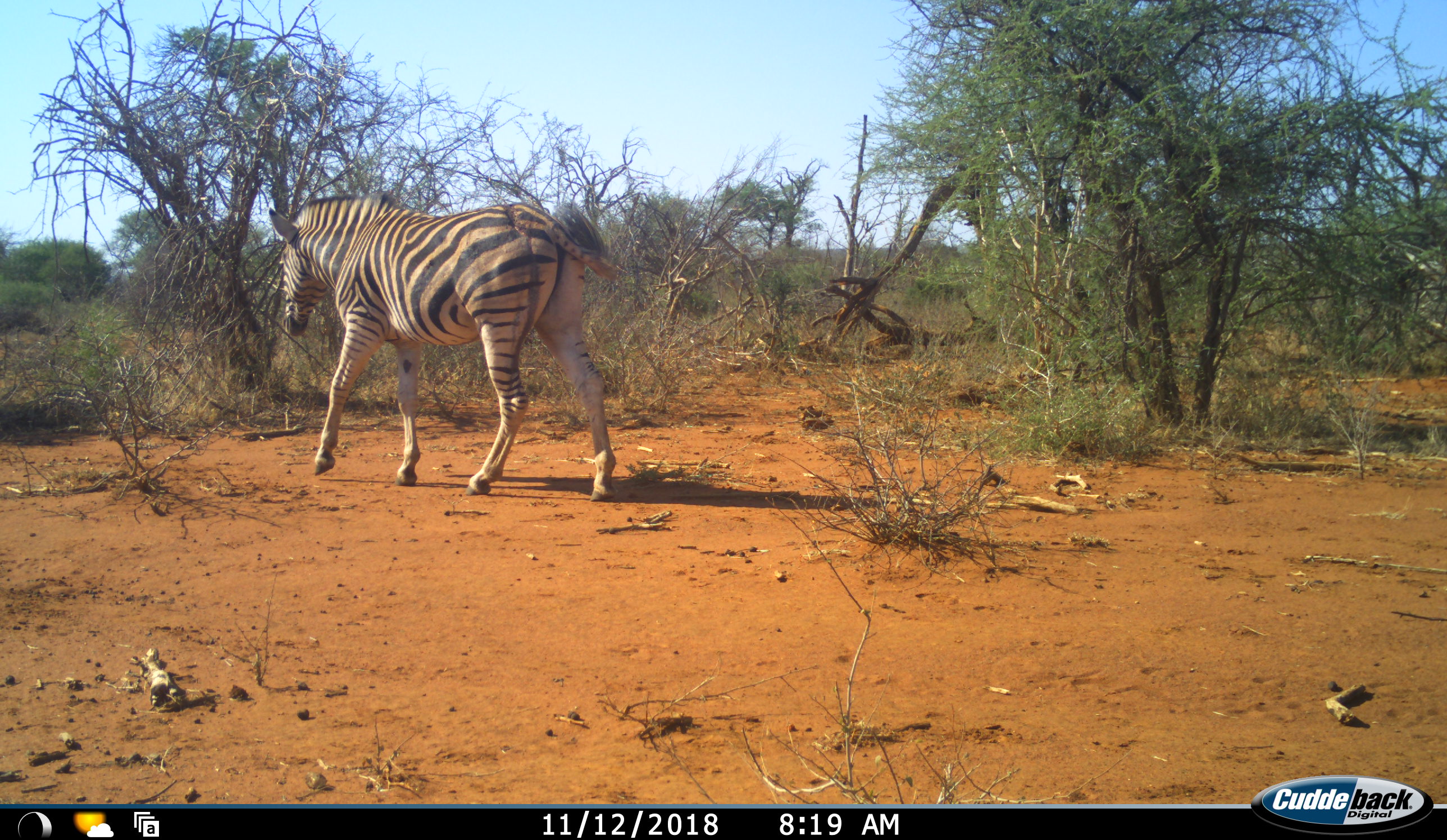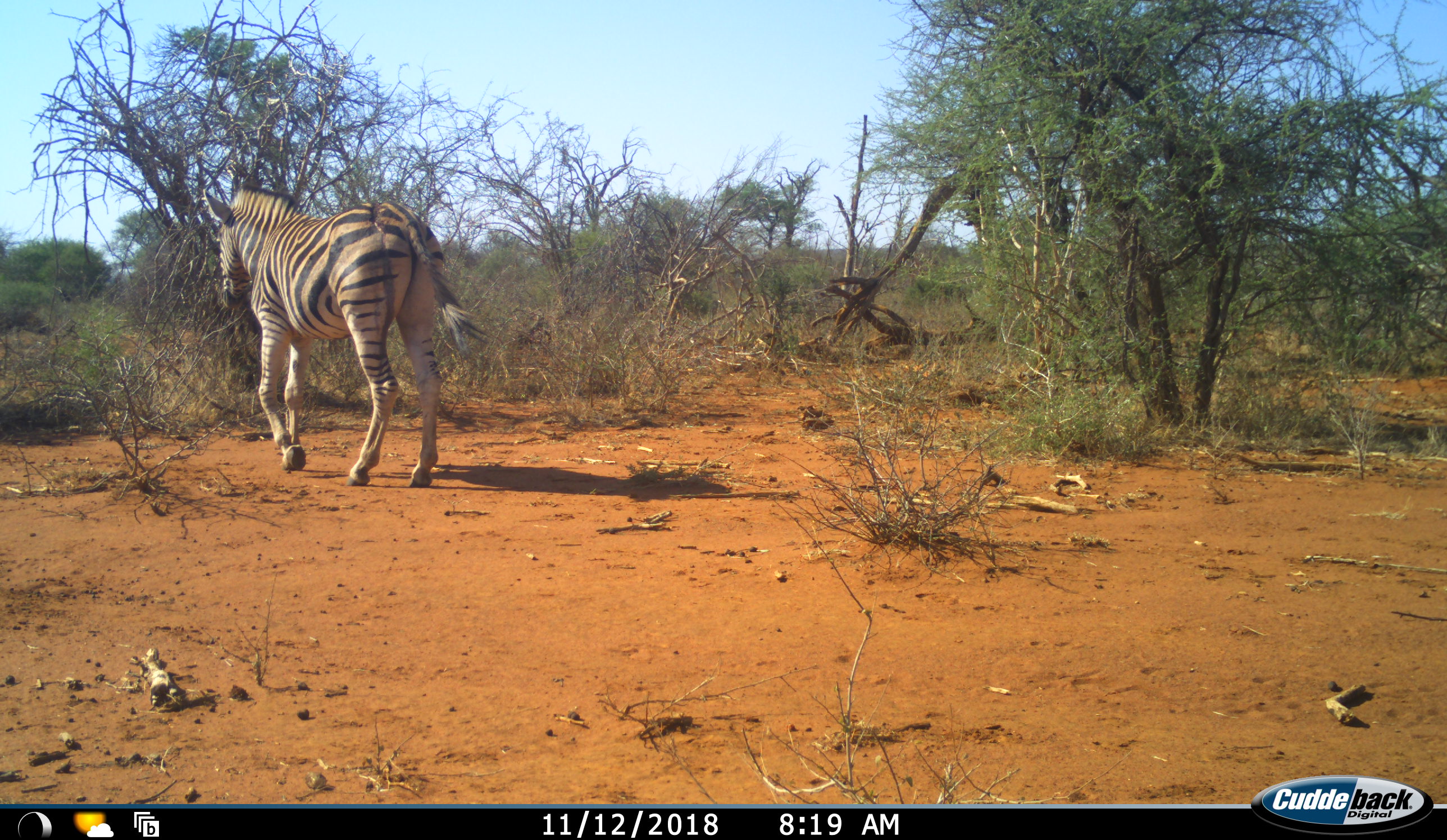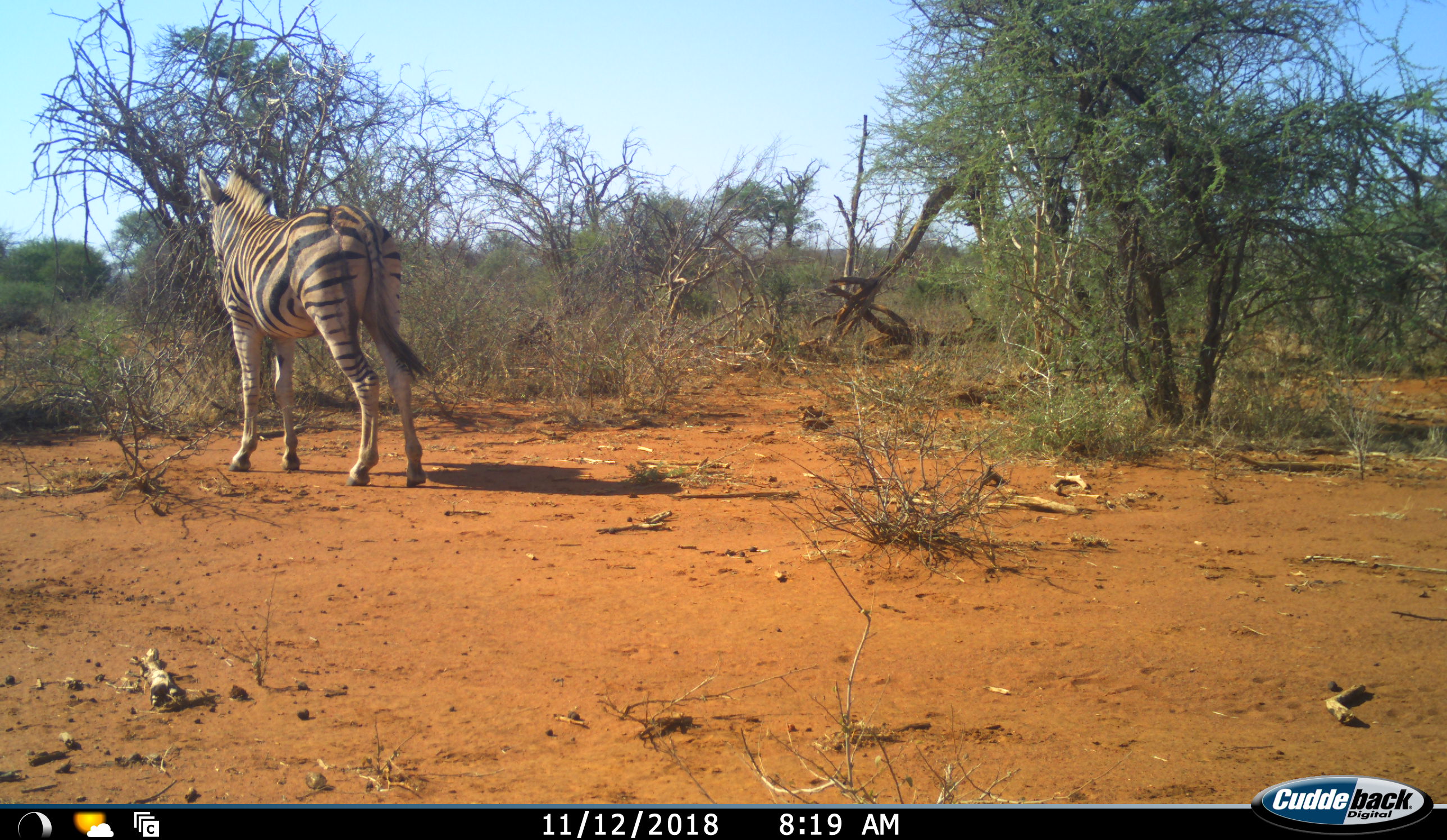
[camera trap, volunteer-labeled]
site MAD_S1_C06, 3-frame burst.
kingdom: Animalia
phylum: Chordata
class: Mammalia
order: Perissodactyla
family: Equidae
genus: Equus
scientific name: Equus quagga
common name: plains zebra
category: zebraplains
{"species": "zebraplains (plains zebra) (Equus quagga)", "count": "1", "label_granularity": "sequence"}